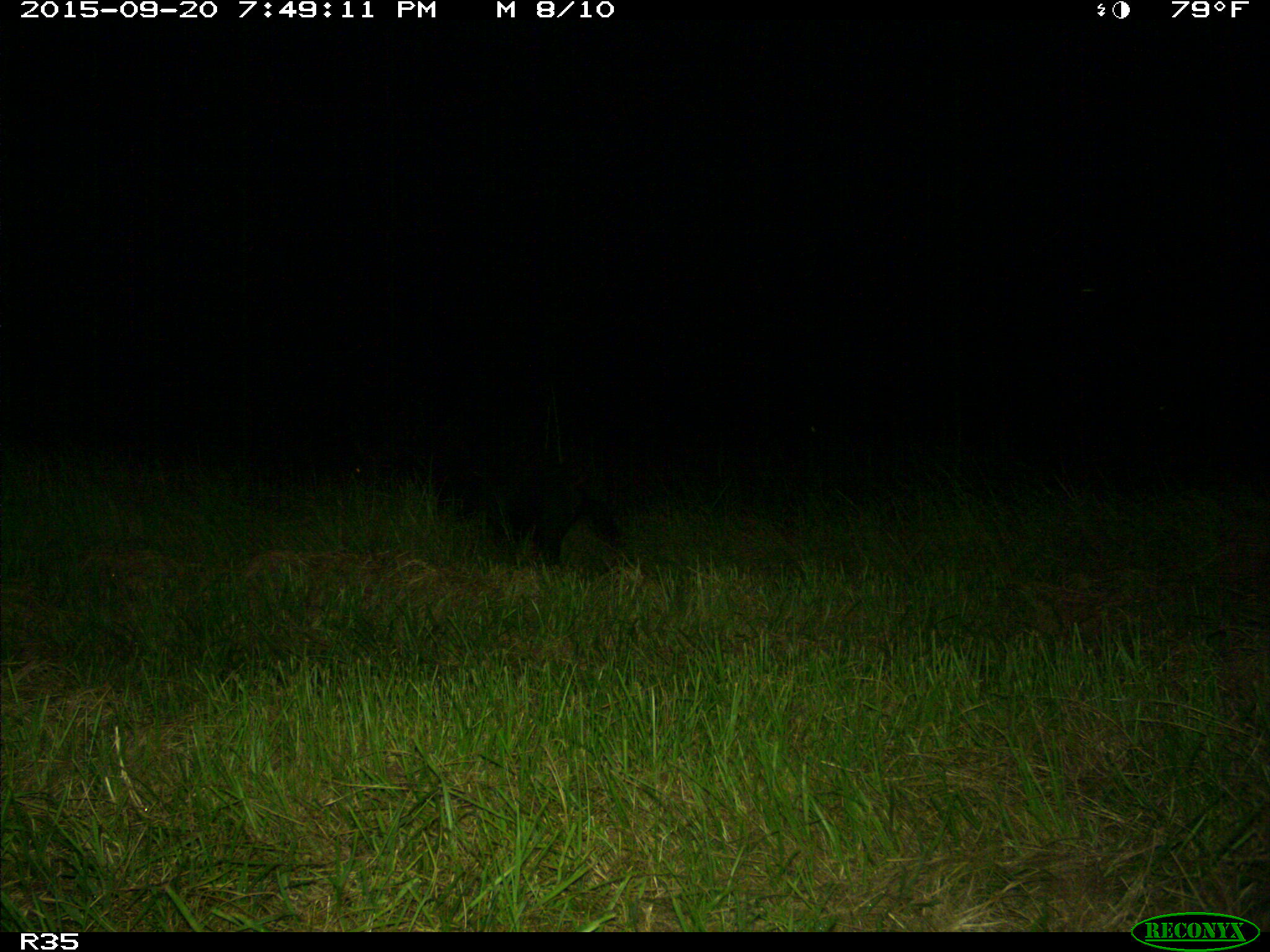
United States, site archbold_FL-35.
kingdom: Animalia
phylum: Chordata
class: Mammalia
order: Artiodactyla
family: Suidae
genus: Sus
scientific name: Sus scrofa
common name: wild boar